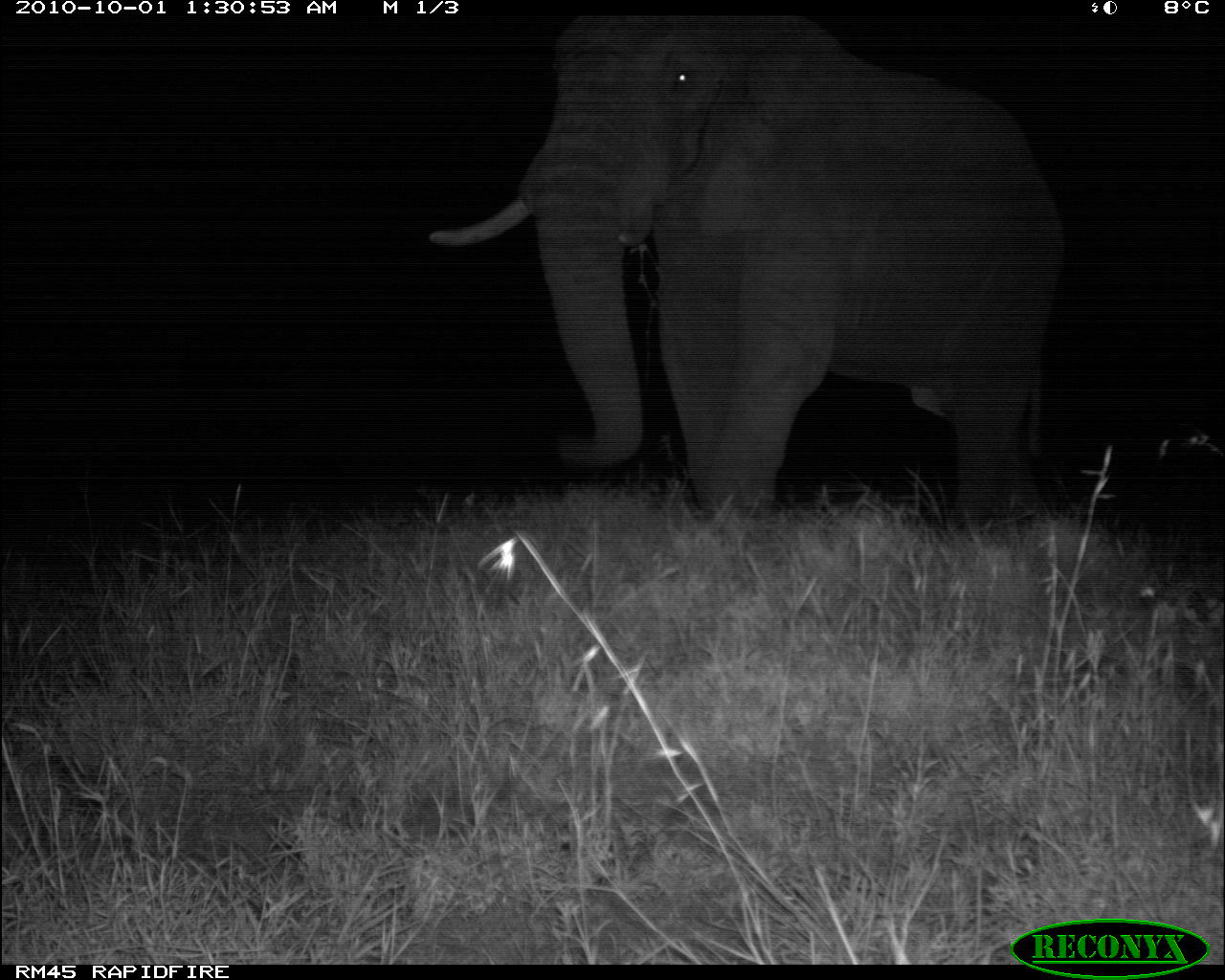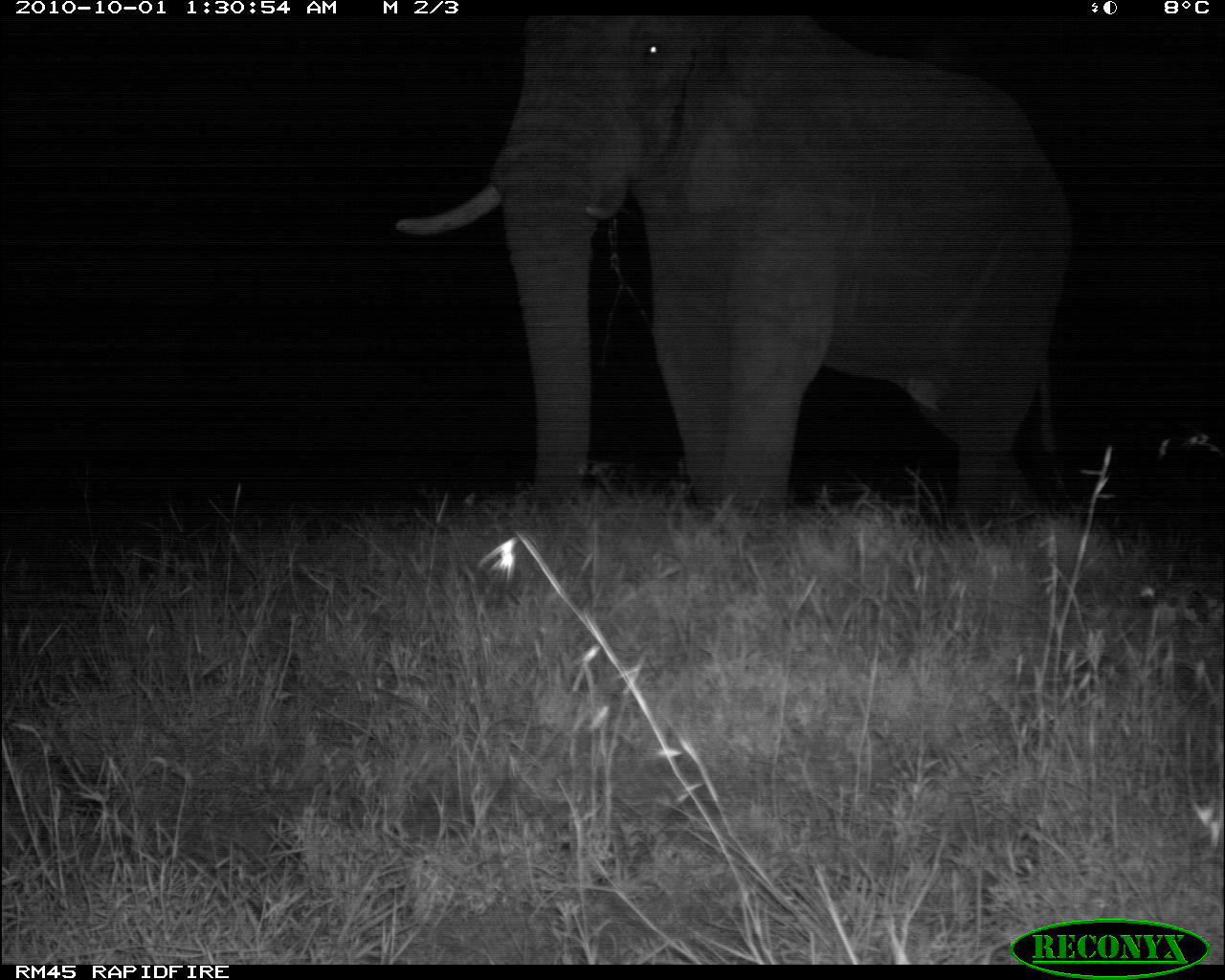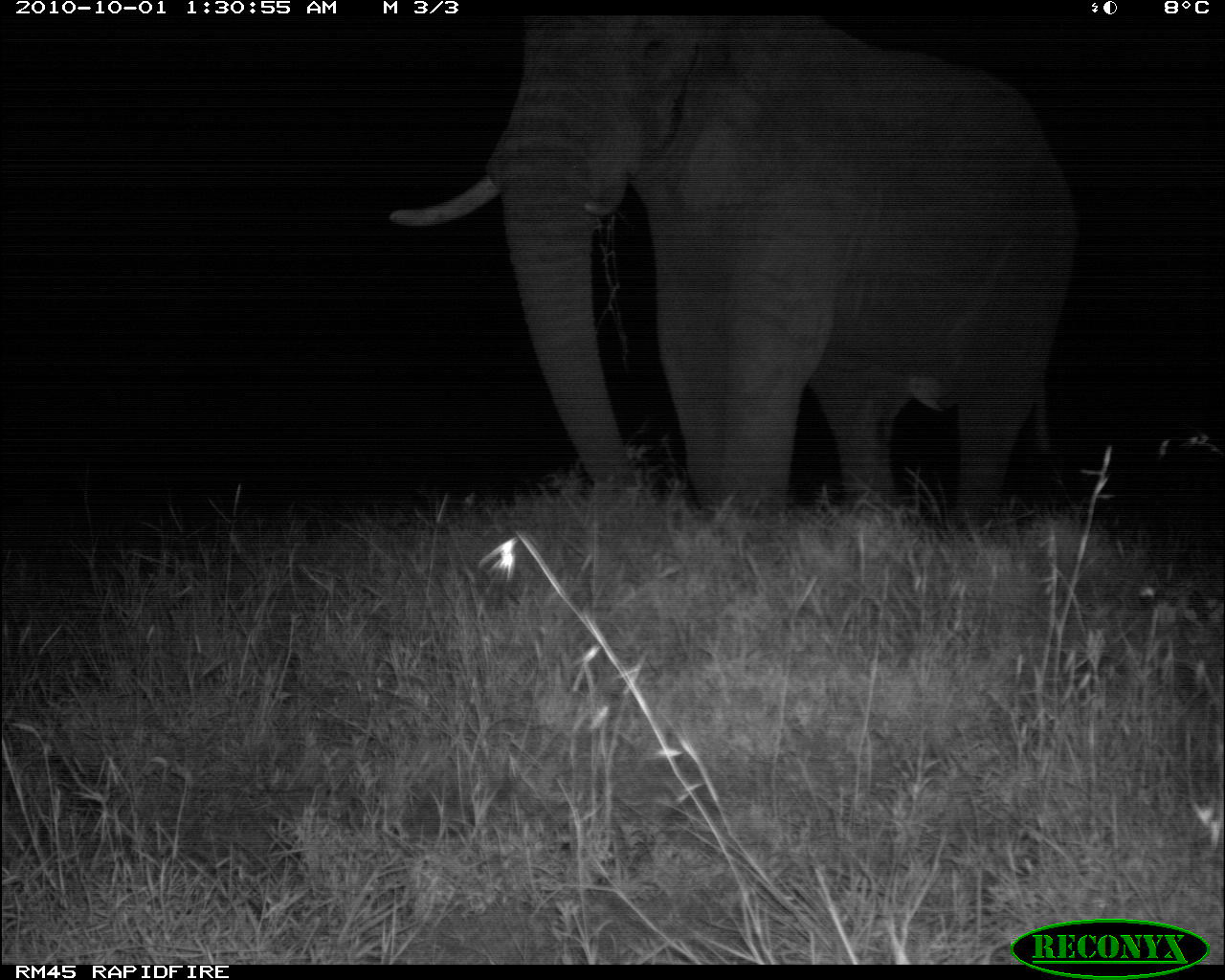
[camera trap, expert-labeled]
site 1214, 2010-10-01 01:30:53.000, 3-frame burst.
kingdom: Animalia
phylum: Chordata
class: Mammalia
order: Proboscidea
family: Elephantidae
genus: Loxodonta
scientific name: Loxodonta africana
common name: african bush elephant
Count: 1.